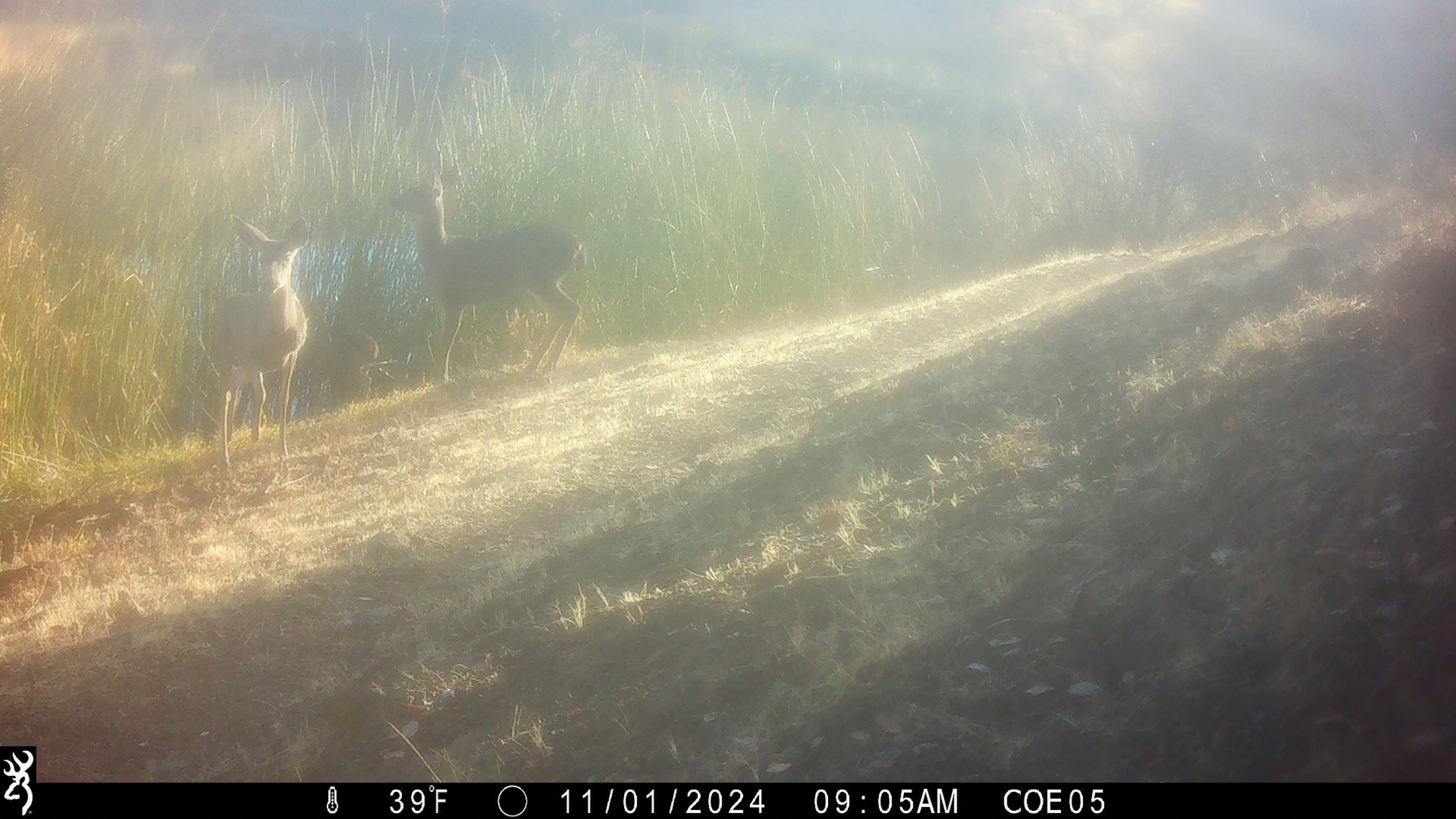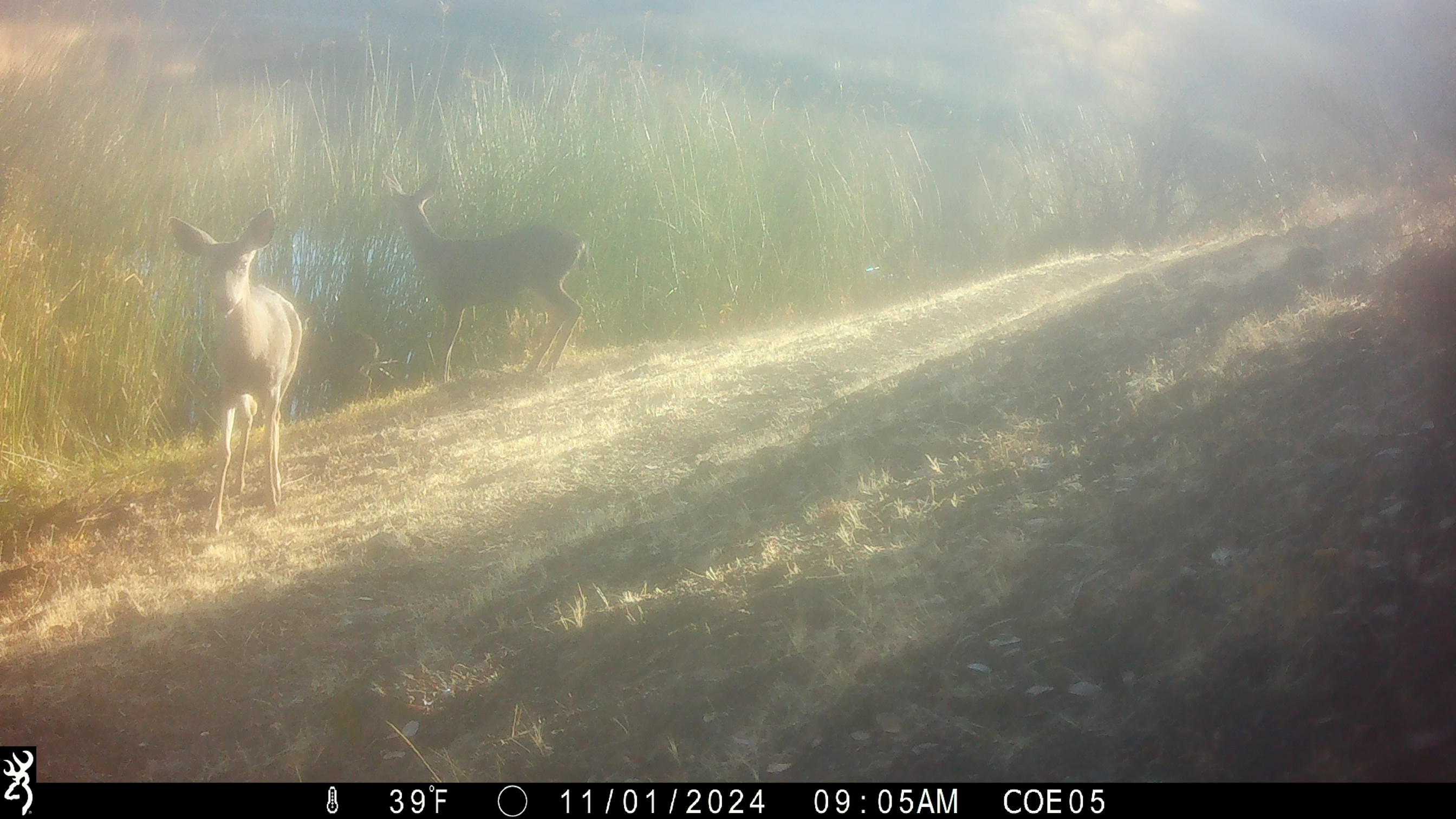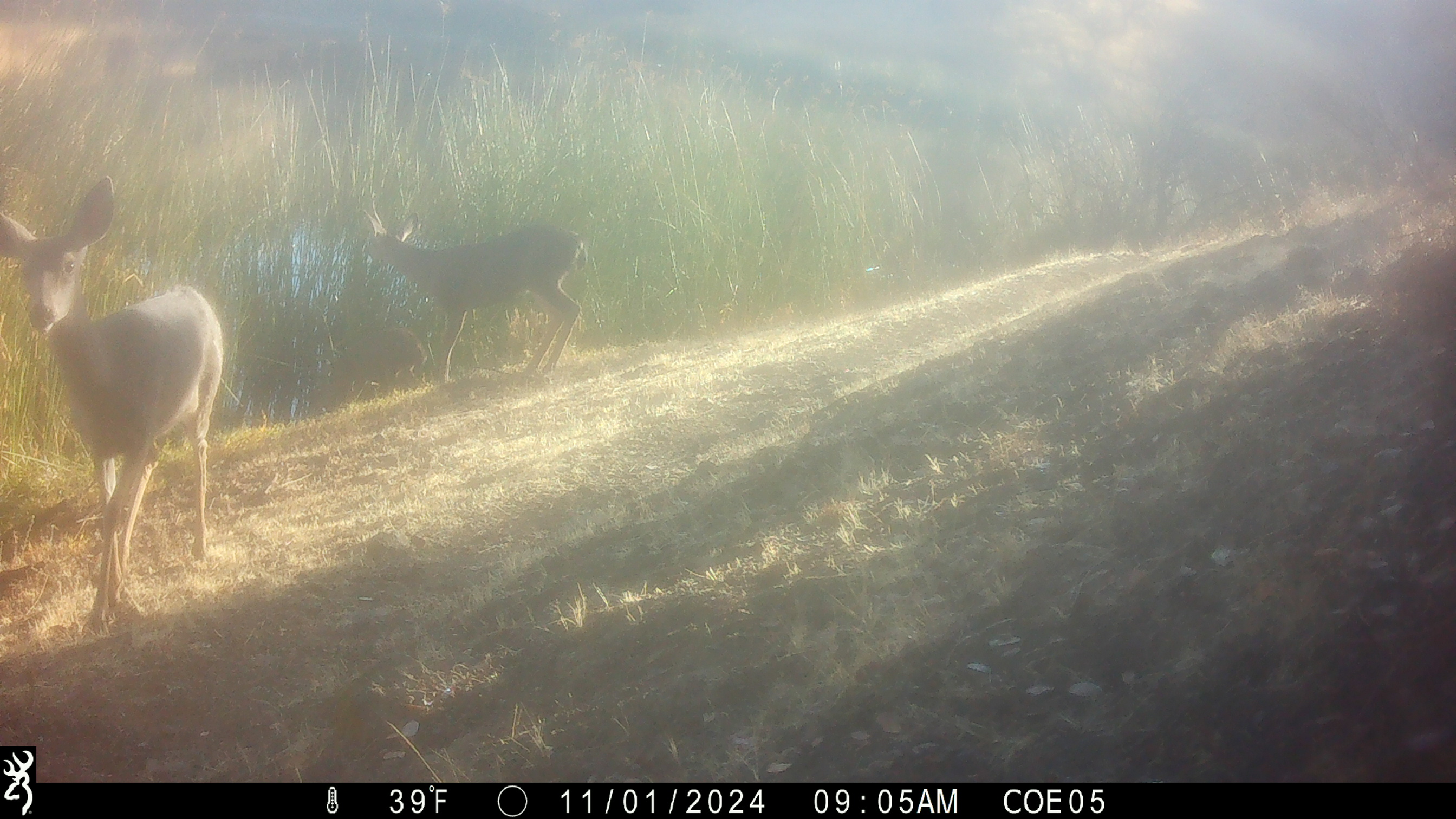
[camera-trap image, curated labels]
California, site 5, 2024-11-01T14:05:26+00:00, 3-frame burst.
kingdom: Animalia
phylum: Chordata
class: Mammalia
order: Artiodactyla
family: Cervidae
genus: Odocoileus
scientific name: Odocoileus hemionus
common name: mule deer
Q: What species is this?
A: Mule deer (Odocoileus hemionus).